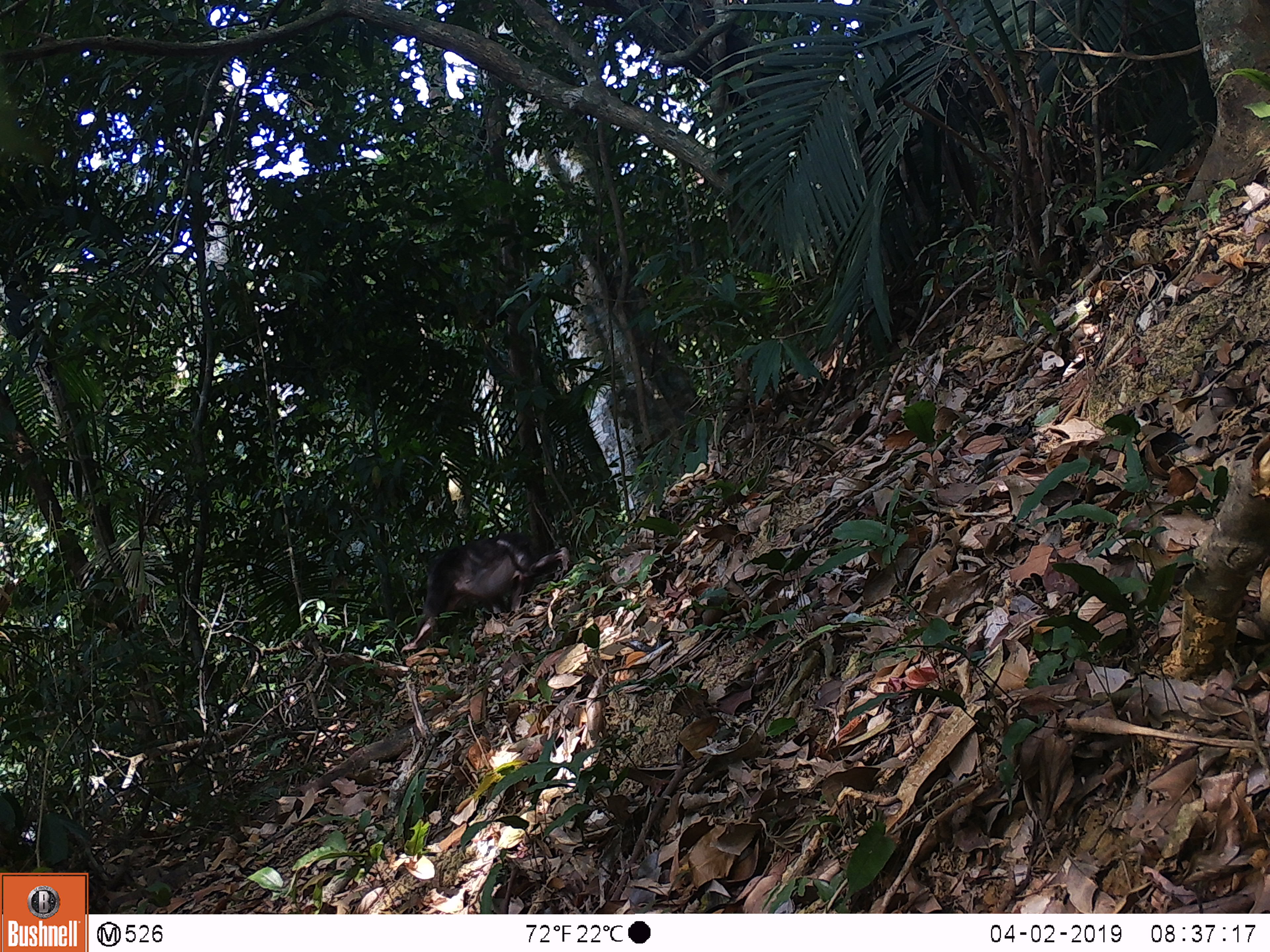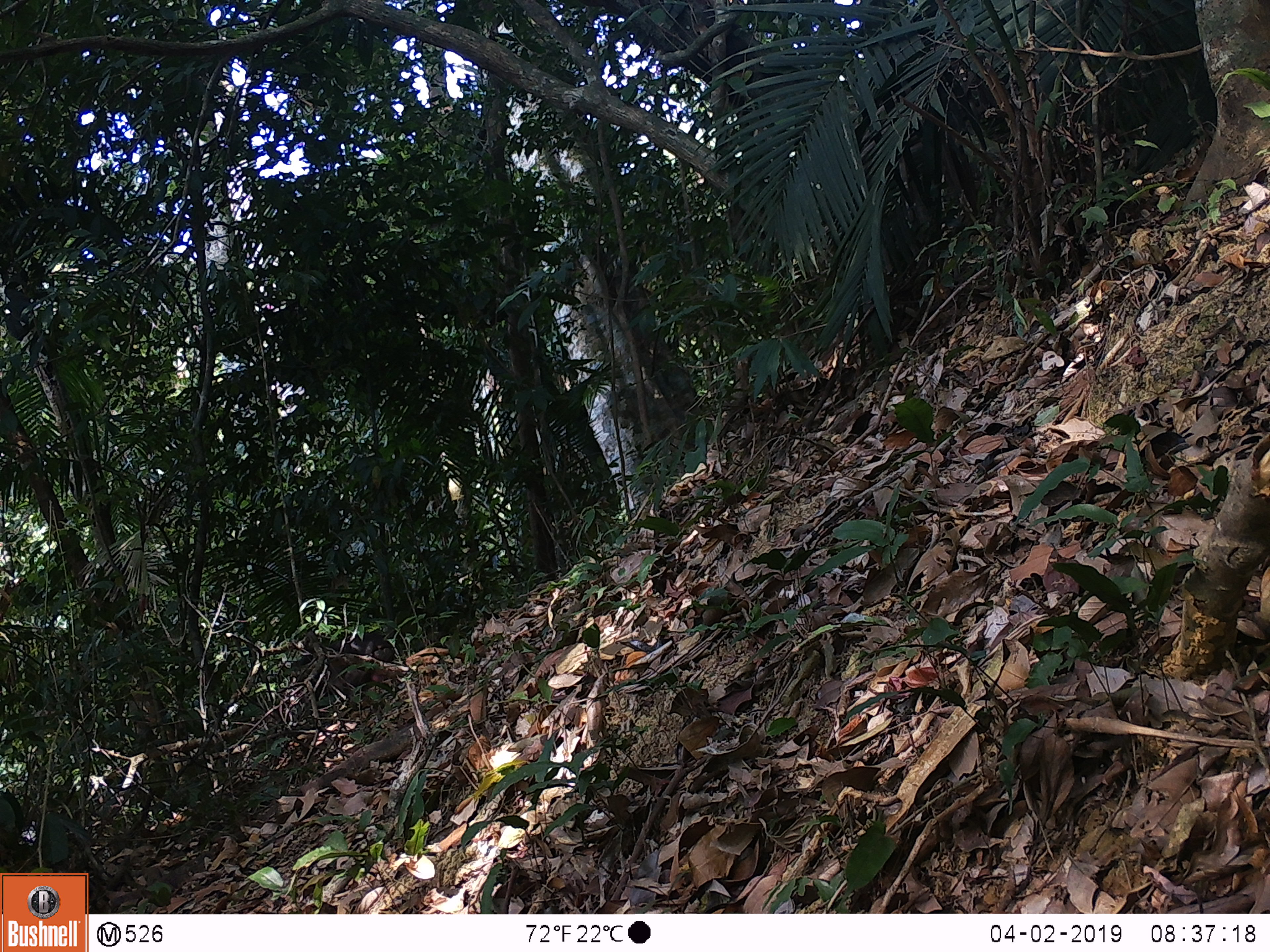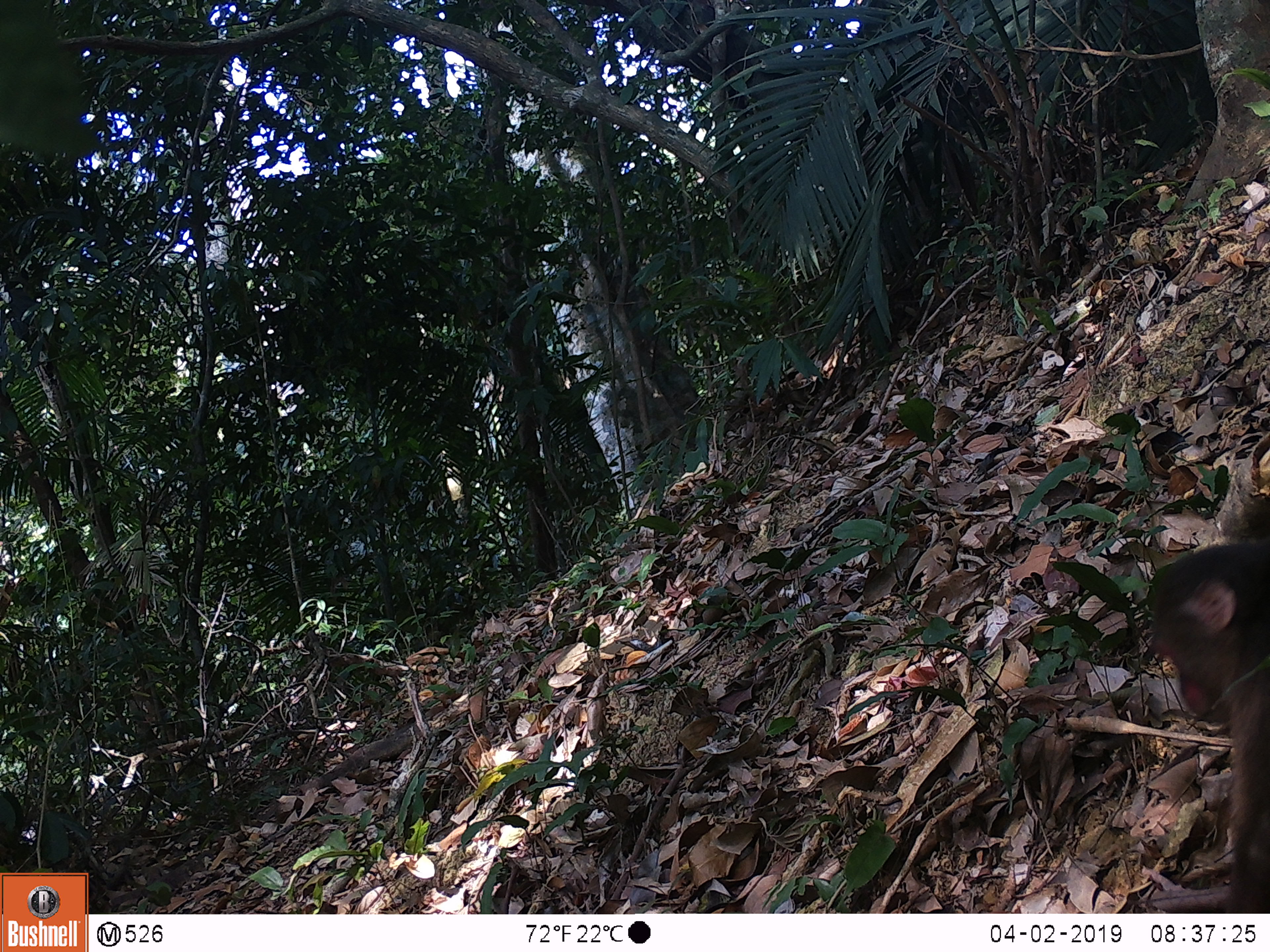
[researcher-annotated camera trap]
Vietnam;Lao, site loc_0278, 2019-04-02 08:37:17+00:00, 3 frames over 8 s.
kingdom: Animalia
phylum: Chordata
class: Mammalia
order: Primates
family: Cercopithecidae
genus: Macaca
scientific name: Macaca arctoides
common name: stump-tailed macaque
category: stump tailed macaque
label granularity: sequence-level